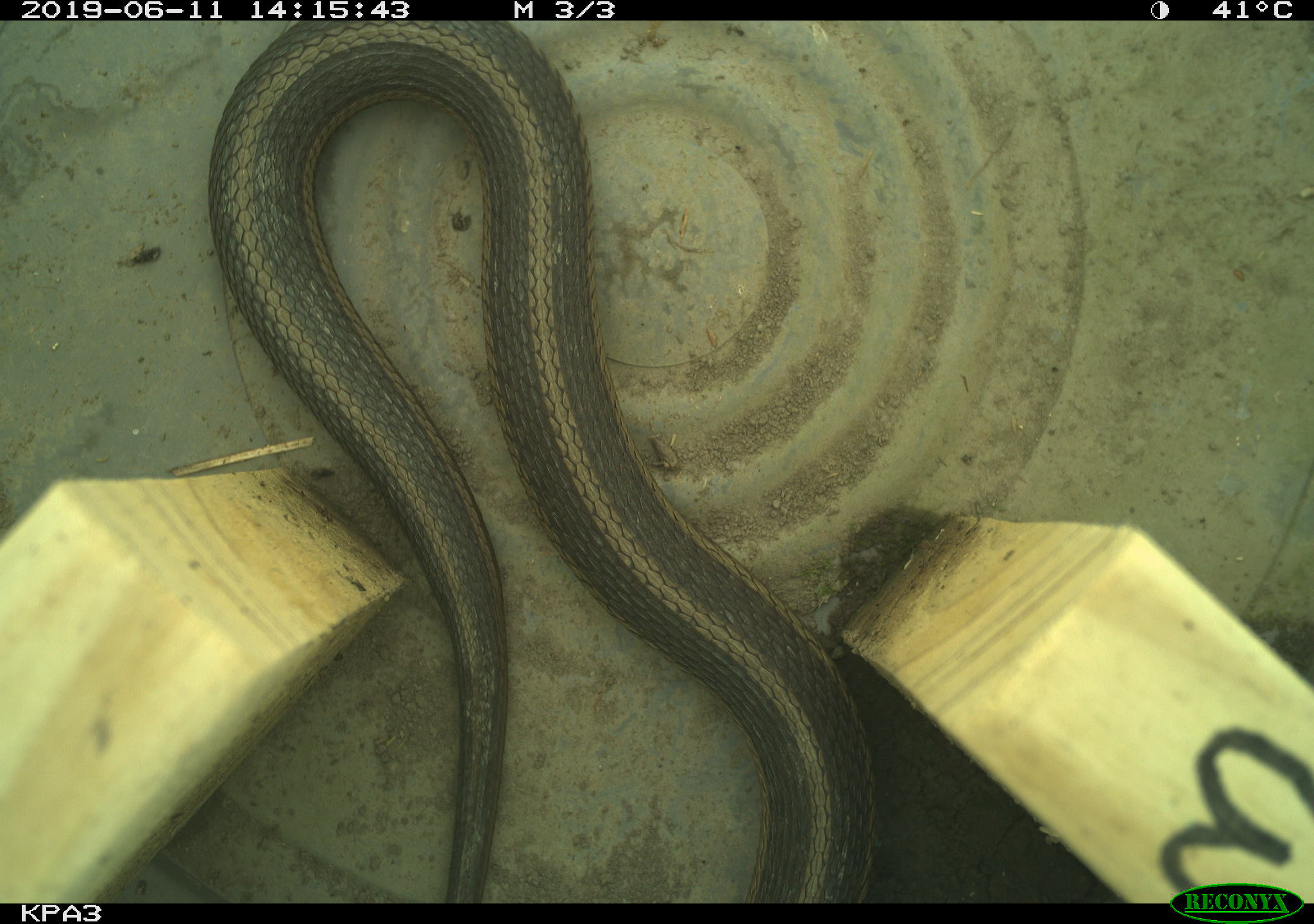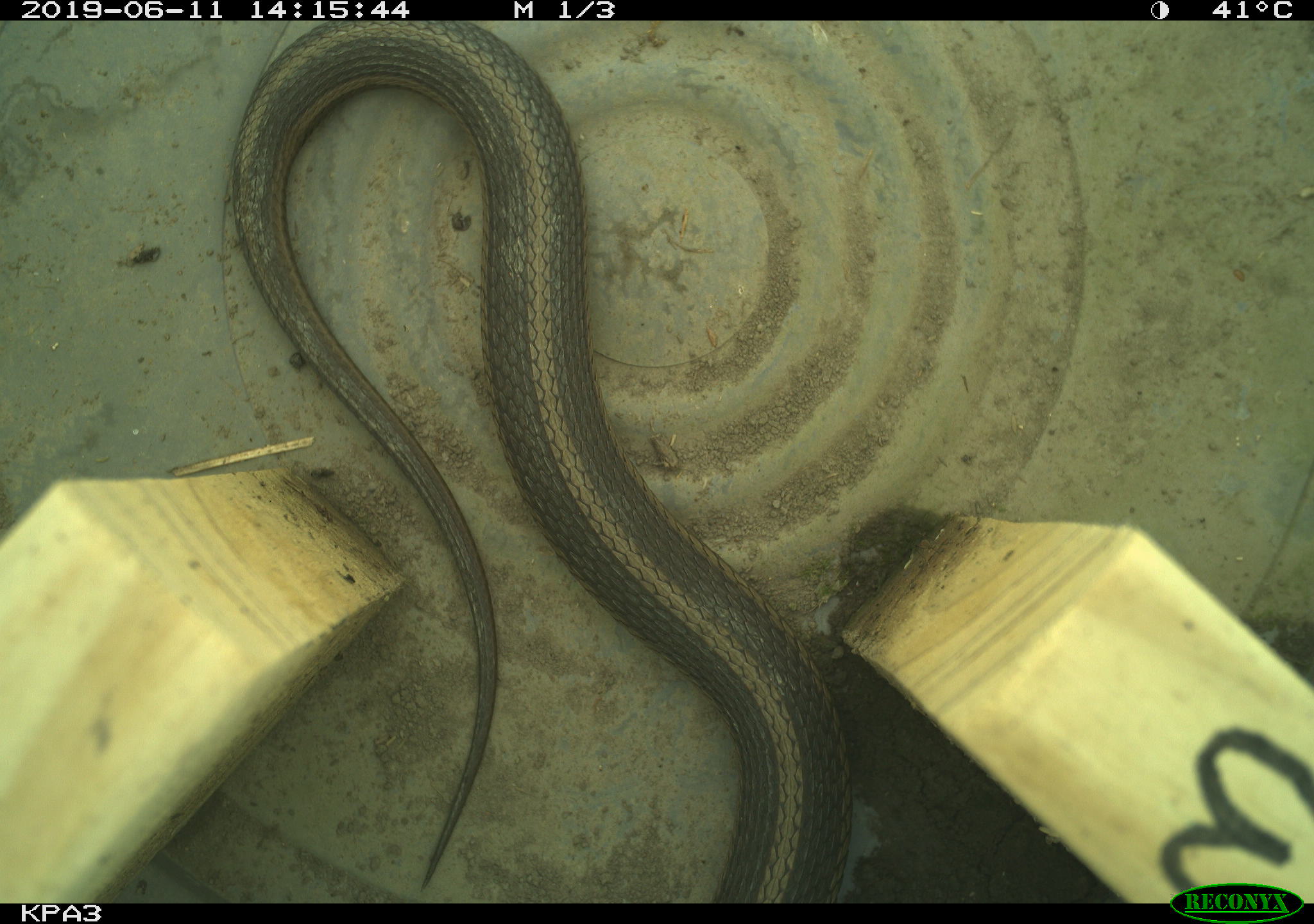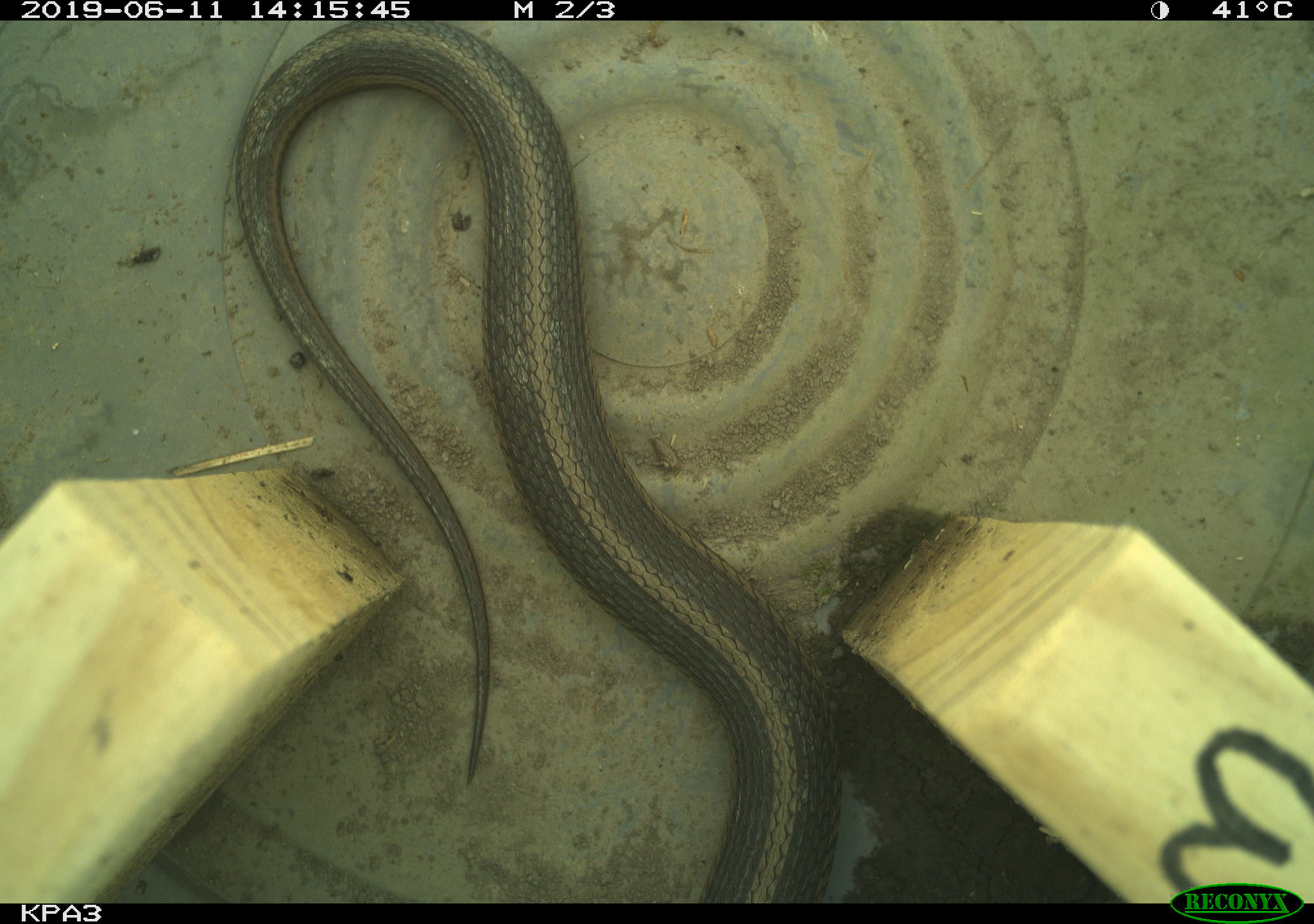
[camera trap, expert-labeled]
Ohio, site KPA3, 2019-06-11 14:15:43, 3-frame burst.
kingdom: Animalia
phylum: Chordata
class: Reptilia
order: Squamata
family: Colubridae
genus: Thamnophis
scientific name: Thamnophis sirtalis sirtalis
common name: eastern gartersnake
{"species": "eastern gartersnake (Thamnophis sirtalis sirtalis)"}